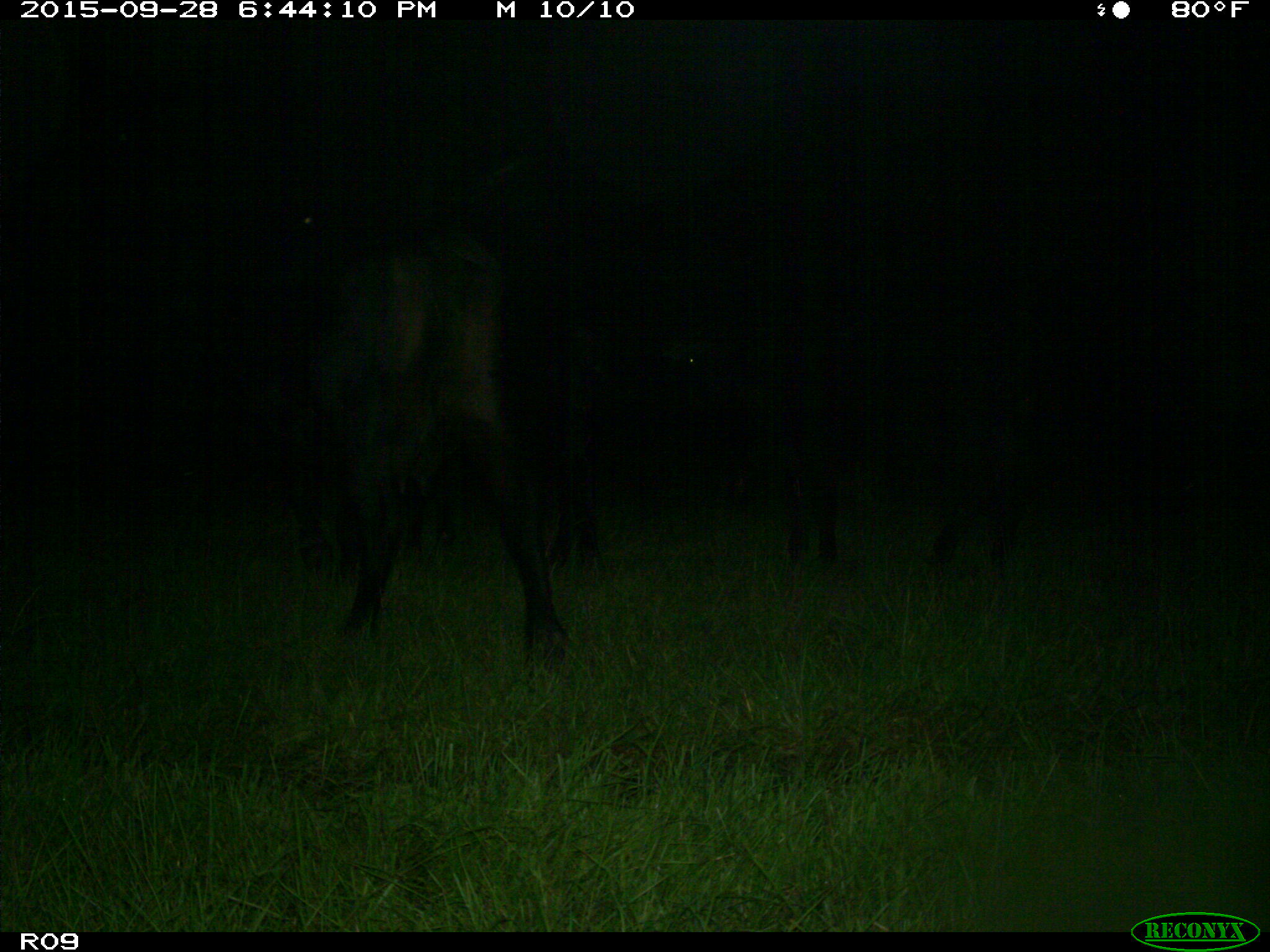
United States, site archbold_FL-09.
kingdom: Animalia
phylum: Chordata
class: Mammalia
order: Artiodactyla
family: Bovidae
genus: Bos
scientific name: Bos taurus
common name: domestic cow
Bos taurus (domestic cow).